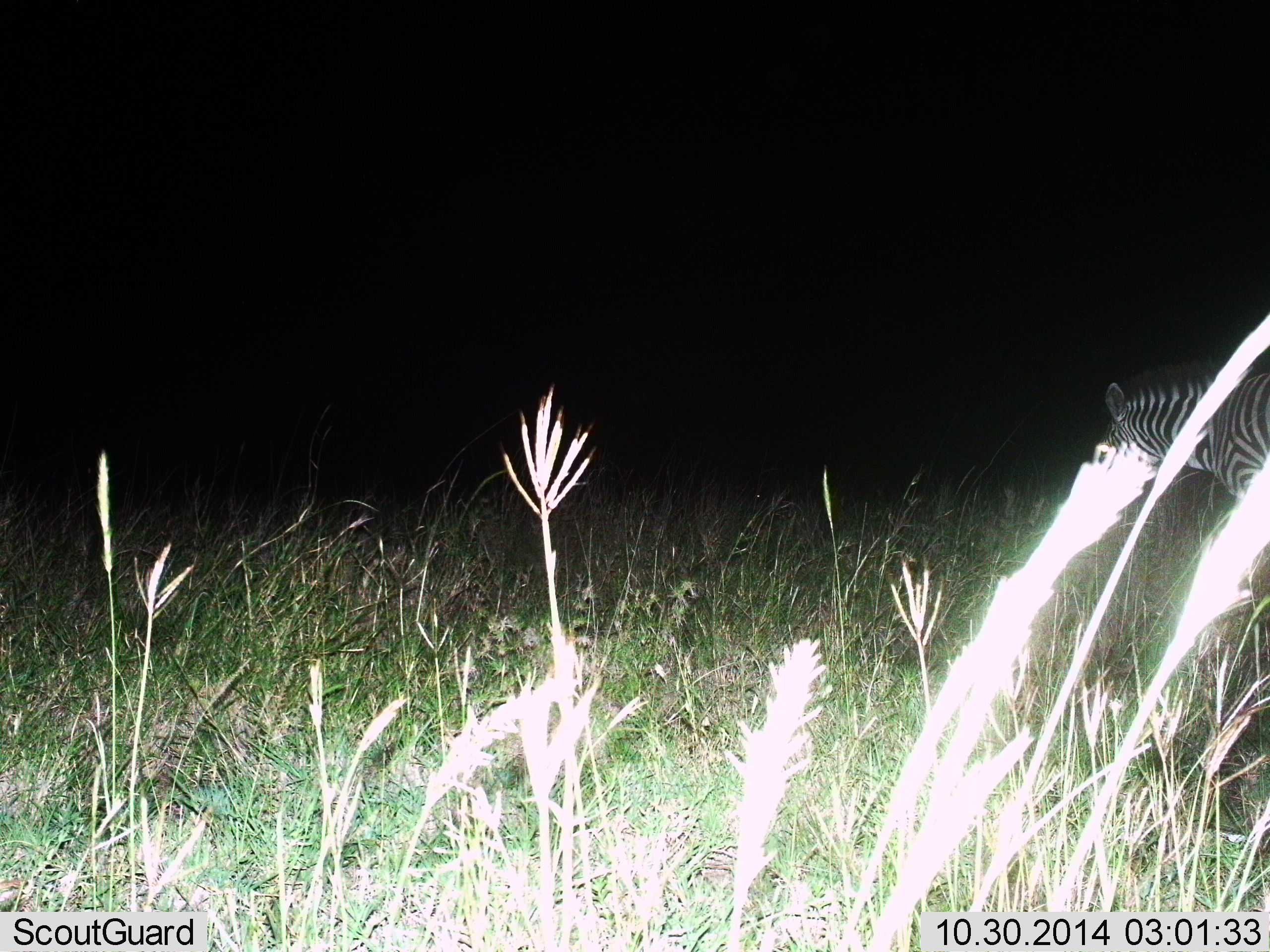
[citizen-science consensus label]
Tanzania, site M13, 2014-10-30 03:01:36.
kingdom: Animalia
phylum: Chordata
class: Mammalia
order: Perissodactyla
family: Equidae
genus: Equus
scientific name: Equus quagga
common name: plains zebra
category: zebra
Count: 1.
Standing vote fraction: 60%.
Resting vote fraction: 0%.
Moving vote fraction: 40%.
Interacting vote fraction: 0%.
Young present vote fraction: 0%.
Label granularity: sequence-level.